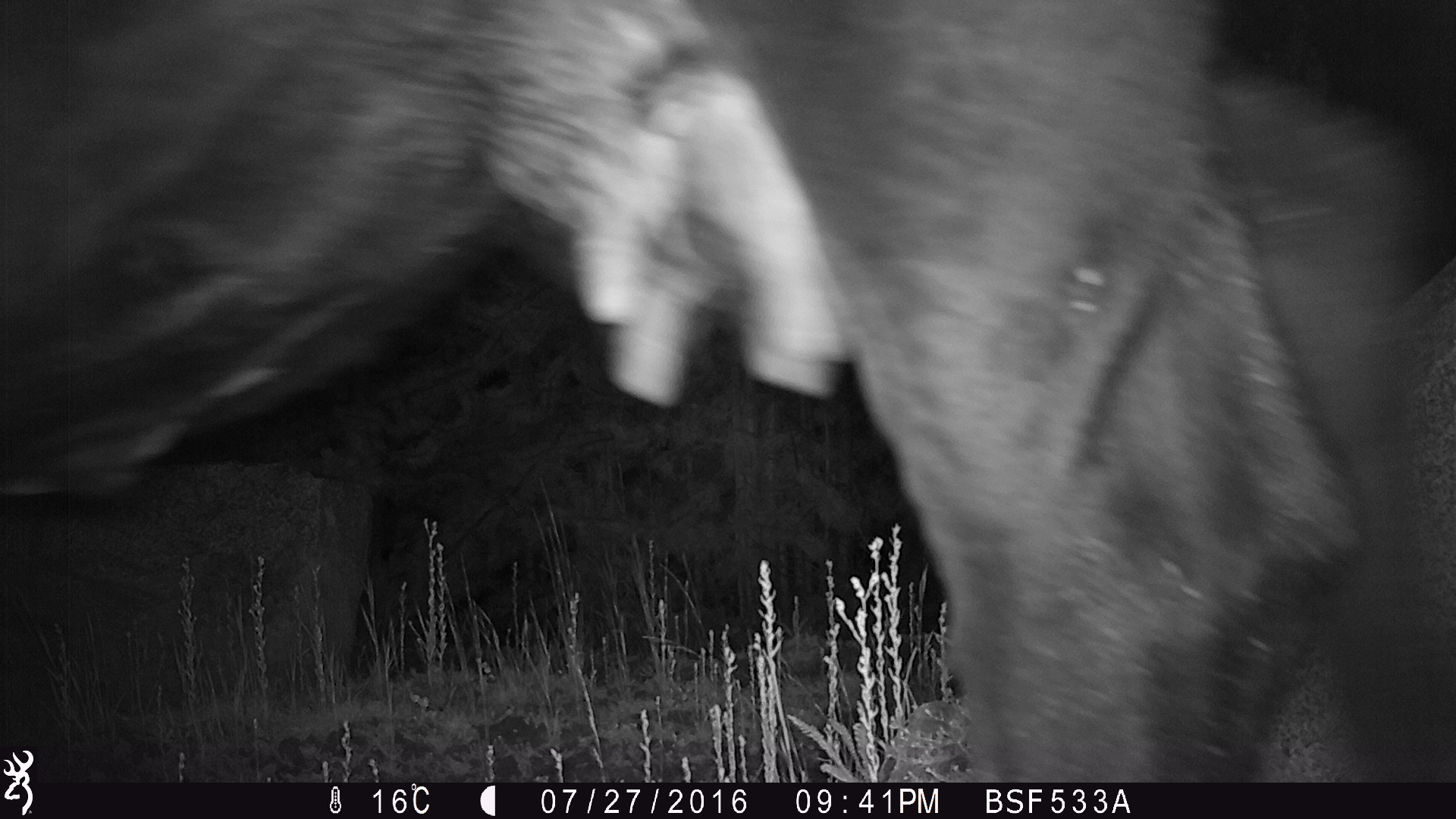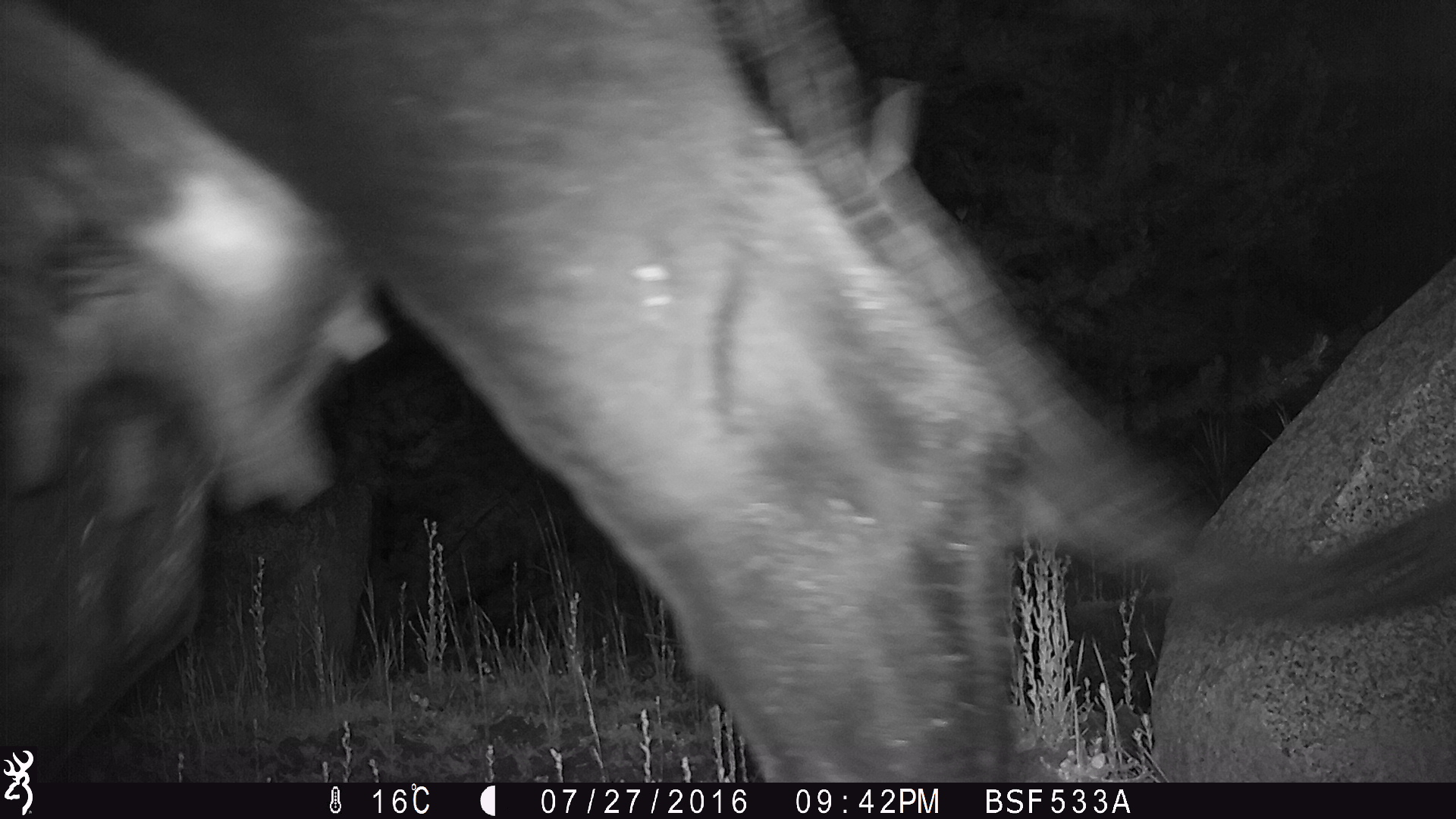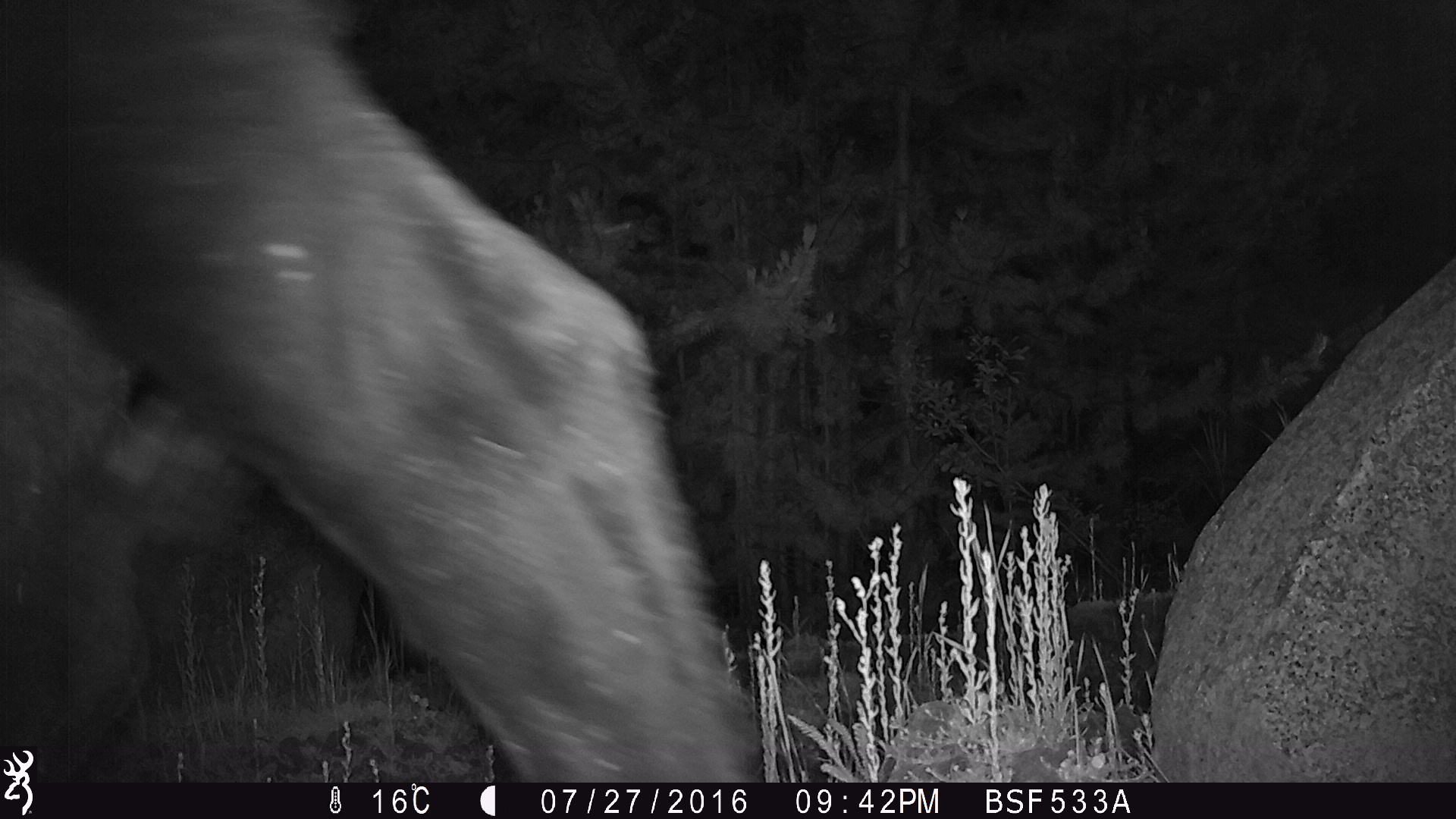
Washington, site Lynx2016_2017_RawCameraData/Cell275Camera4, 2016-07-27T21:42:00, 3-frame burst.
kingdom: Animalia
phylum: Chordata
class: Mammalia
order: Artiodactyla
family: Bovidae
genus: Bos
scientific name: Bos taurus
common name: domestic cattle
Domestic cattle (Bos taurus). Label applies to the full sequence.